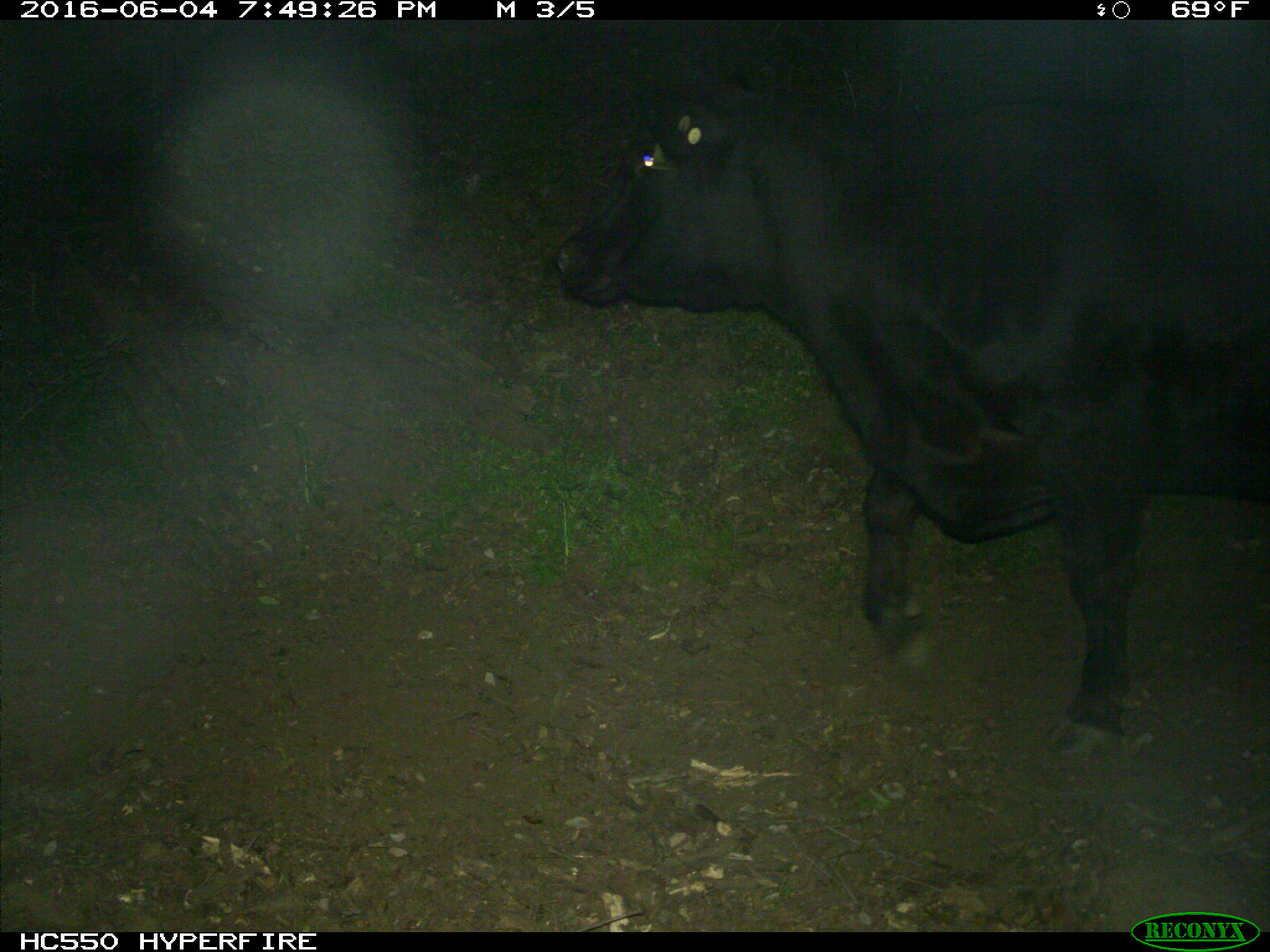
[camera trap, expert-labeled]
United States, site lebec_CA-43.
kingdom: Animalia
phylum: Chordata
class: Mammalia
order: Artiodactyla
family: Bovidae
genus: Bos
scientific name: Bos taurus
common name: domestic cow